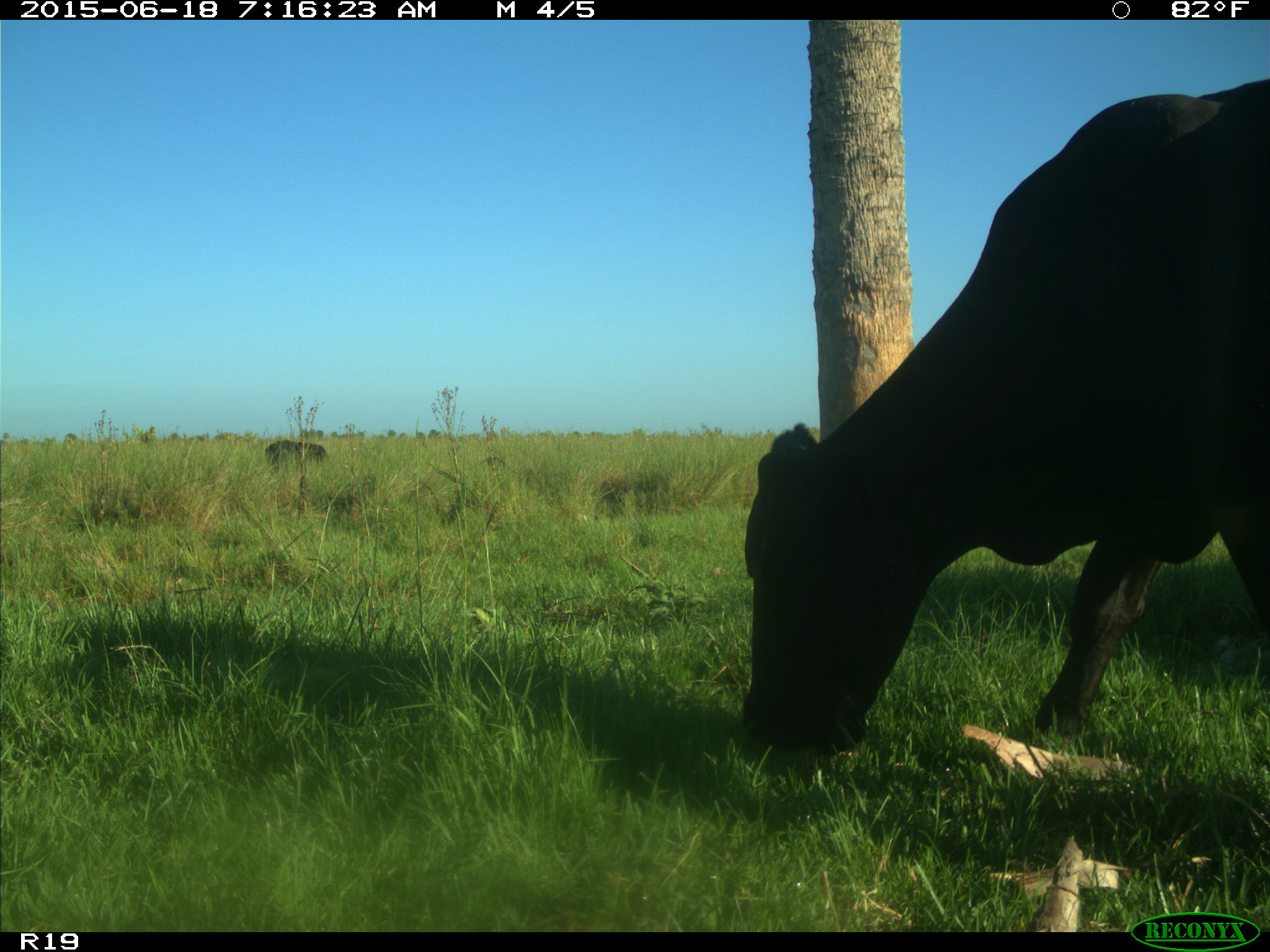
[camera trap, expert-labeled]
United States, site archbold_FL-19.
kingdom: Animalia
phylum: Chordata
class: Mammalia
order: Artiodactyla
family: Bovidae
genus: Bos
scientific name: Bos taurus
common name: domestic cow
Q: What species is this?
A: Bos taurus (domestic cow).